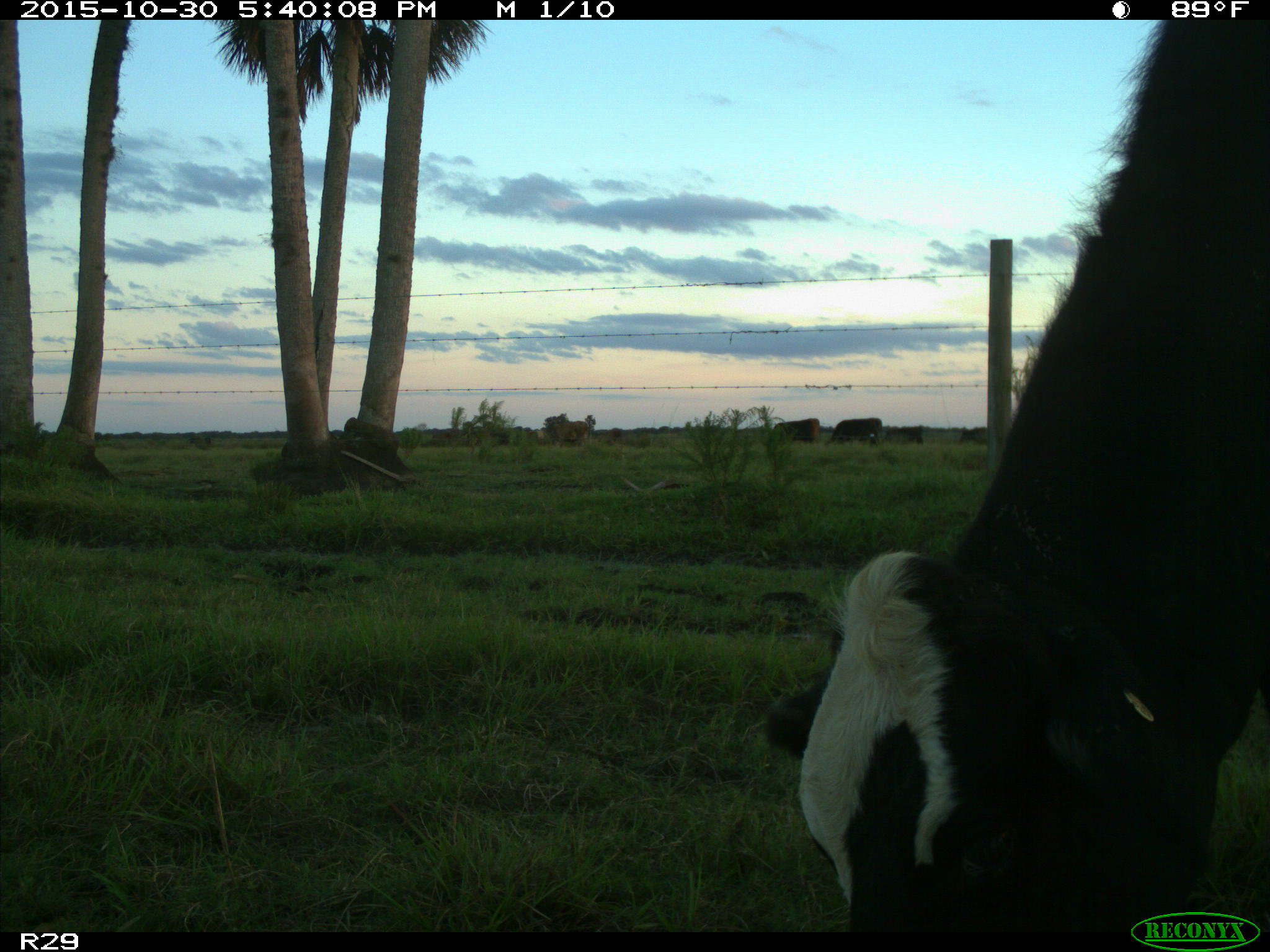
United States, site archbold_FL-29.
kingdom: Animalia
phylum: Chordata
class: Mammalia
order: Artiodactyla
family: Bovidae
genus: Bos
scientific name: Bos taurus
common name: domestic cow